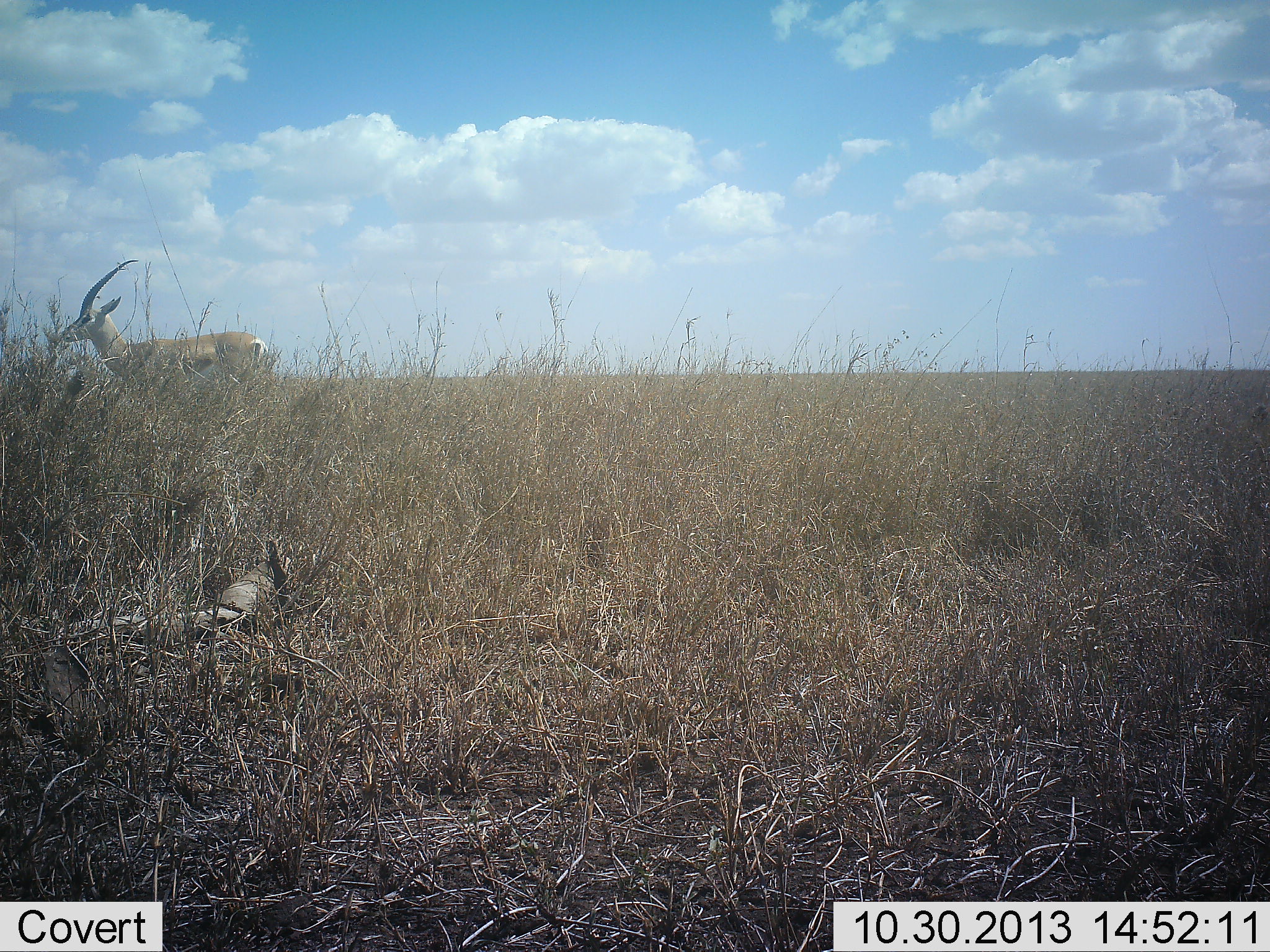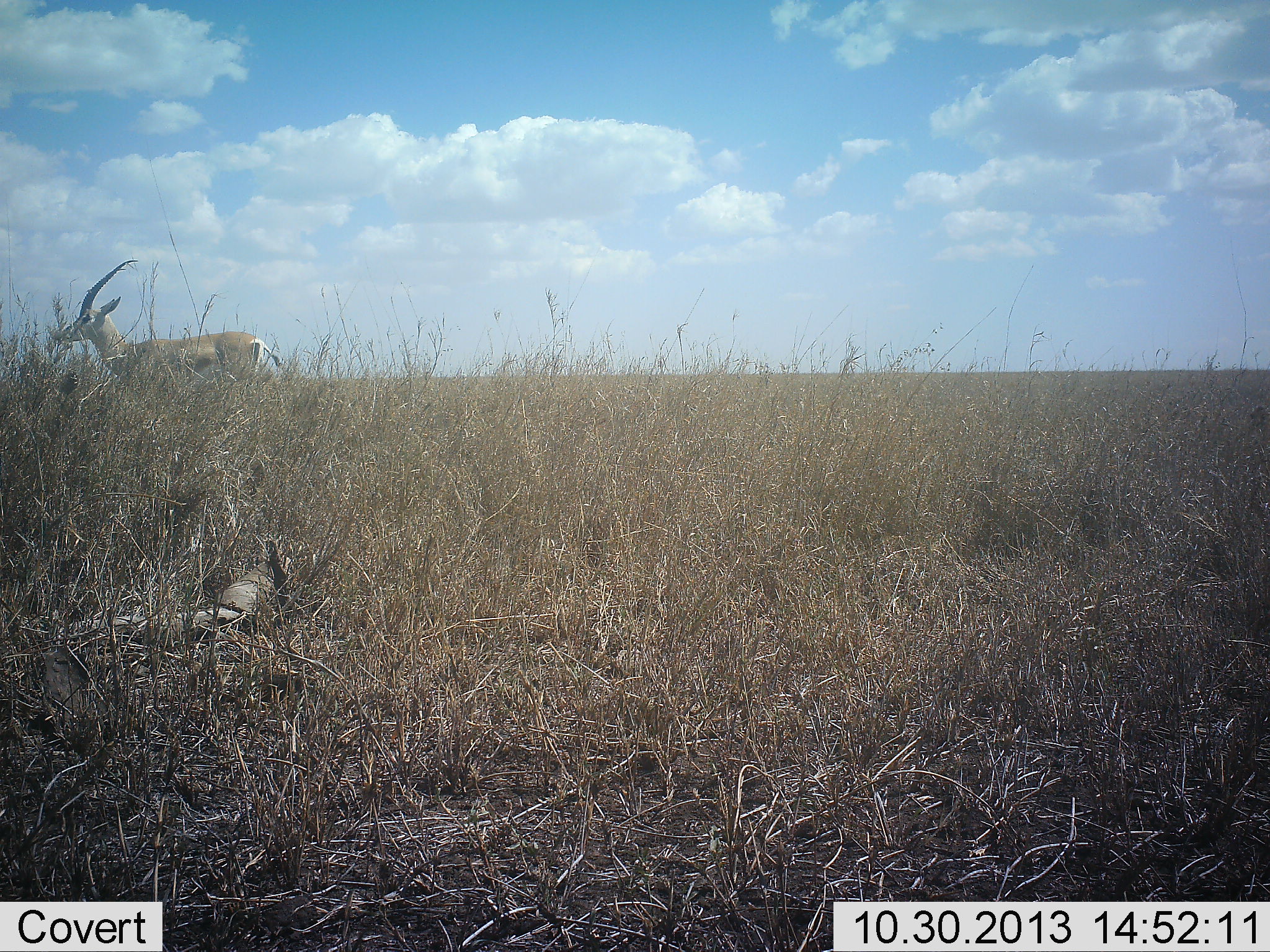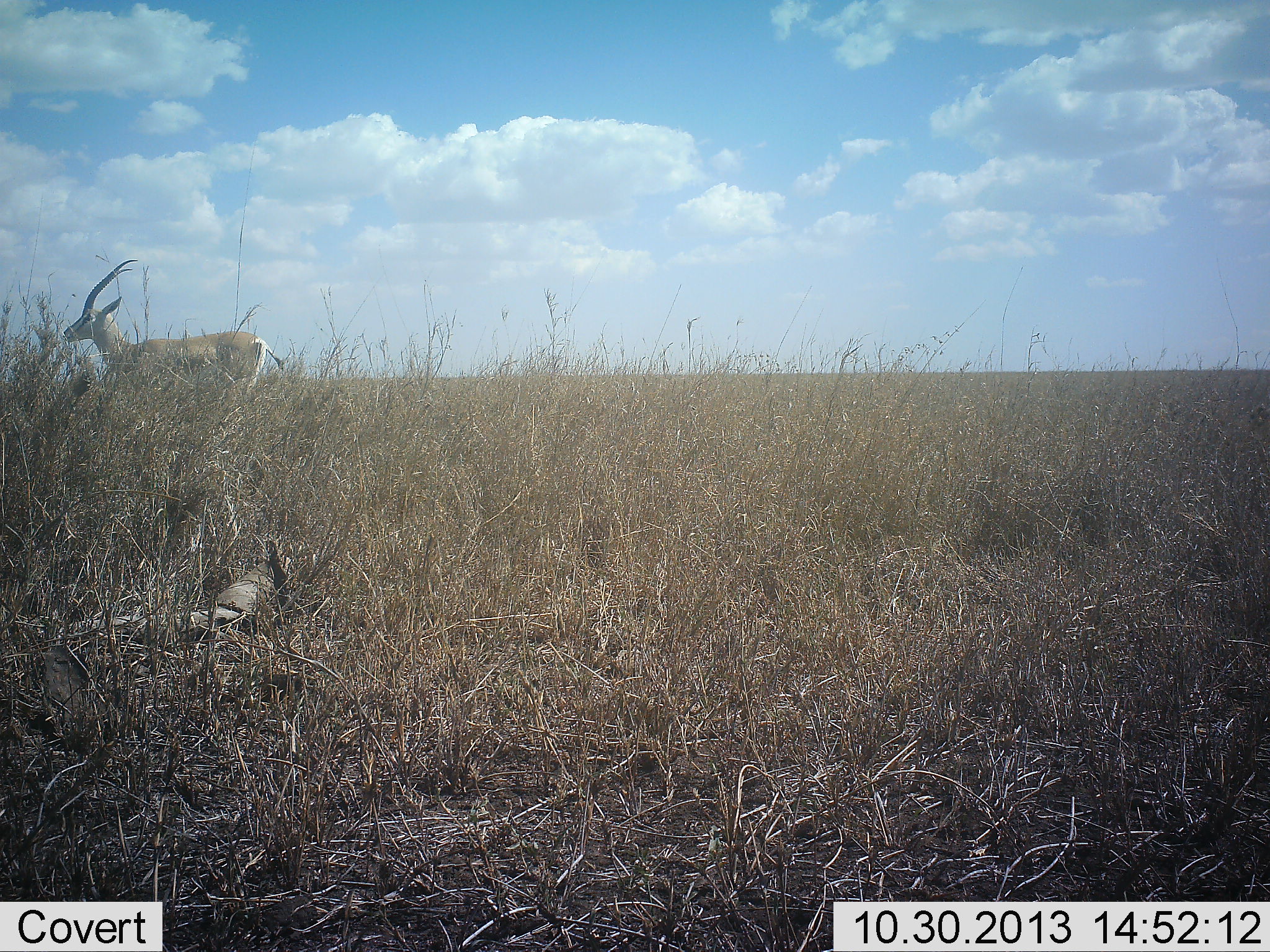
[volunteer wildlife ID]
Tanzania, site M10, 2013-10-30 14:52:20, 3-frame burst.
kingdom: Animalia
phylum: Chordata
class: Mammalia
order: Artiodactyla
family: Bovidae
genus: Eudorcas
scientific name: Eudorcas thomsonii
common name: thomson's gazelle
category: gazellethomsons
Gazellethomsons (thomson's gazelle) (Eudorcas thomsonii), count 1. Behavior (volunteer vote fractions): standing 96%, resting 0%, moving 4%, interacting 0%. Young present (vote fraction): 0%. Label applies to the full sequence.